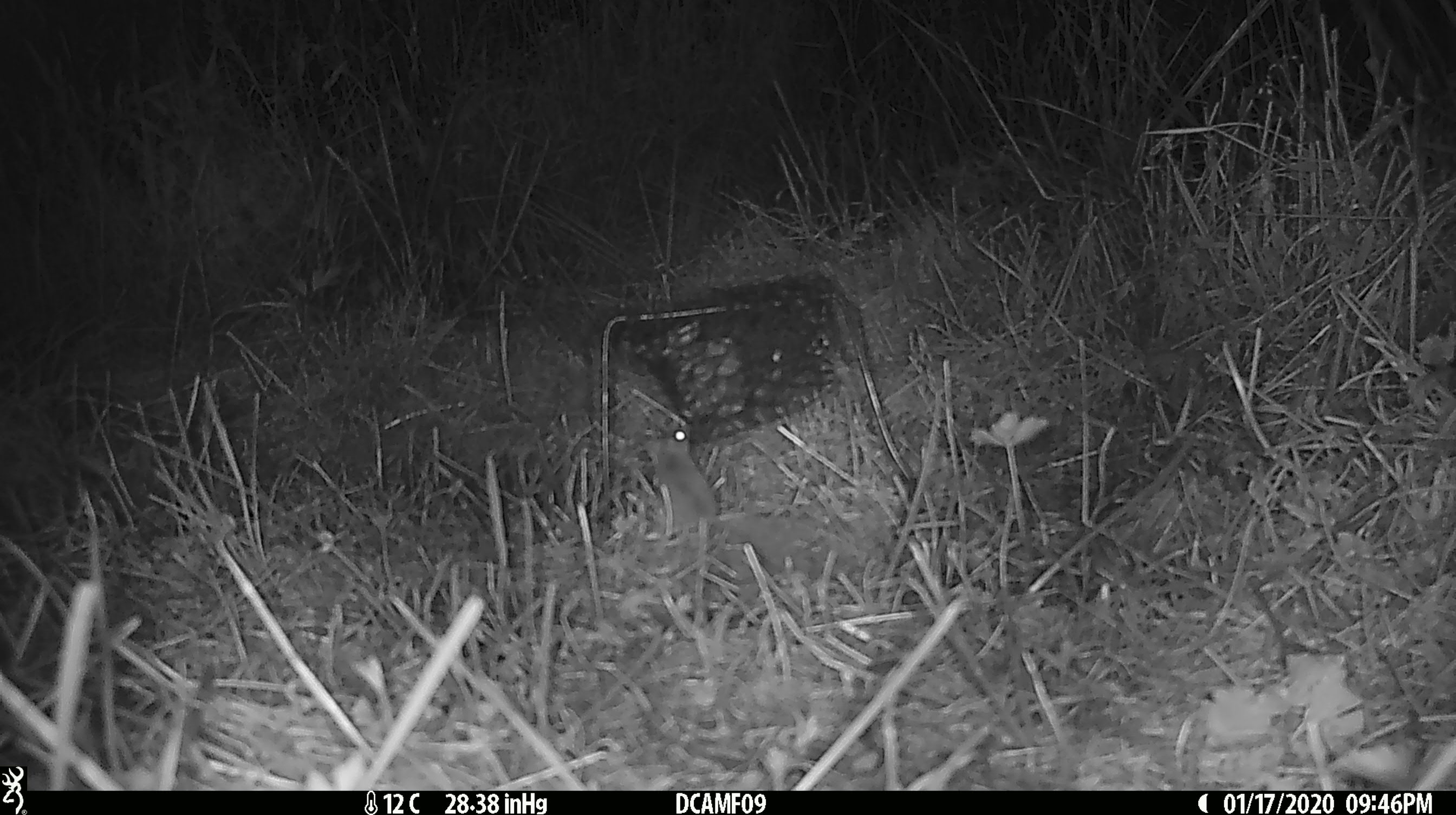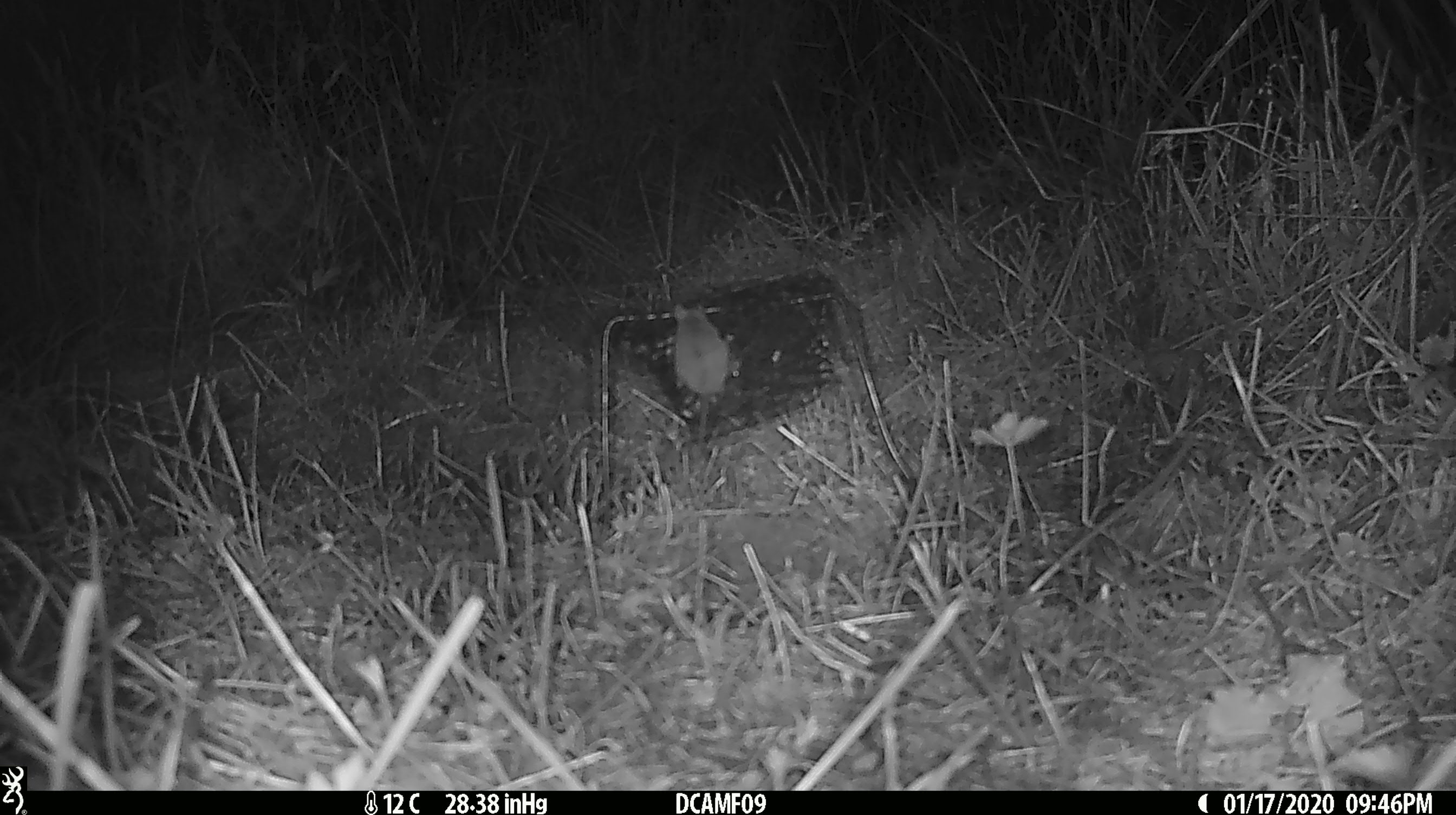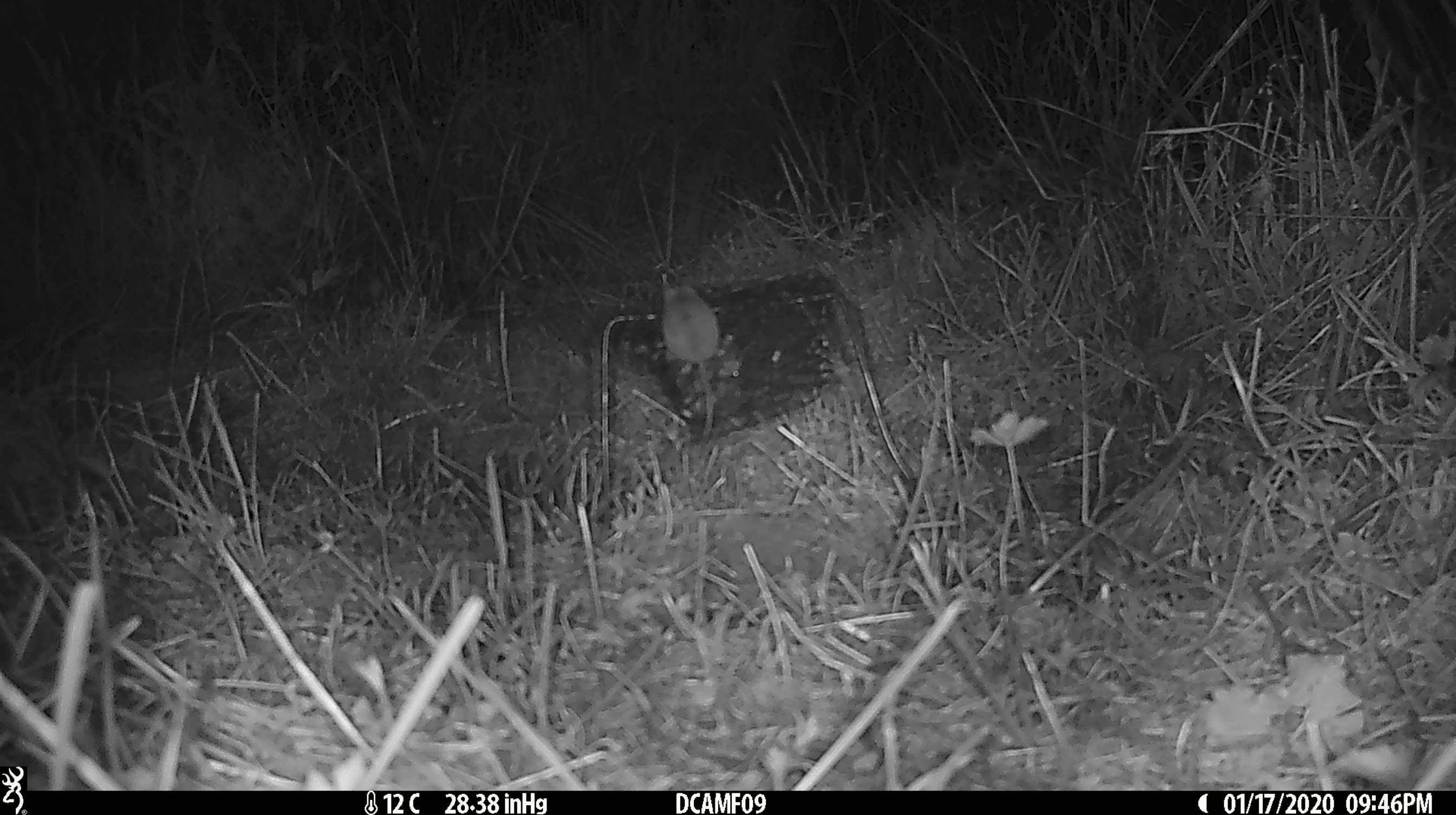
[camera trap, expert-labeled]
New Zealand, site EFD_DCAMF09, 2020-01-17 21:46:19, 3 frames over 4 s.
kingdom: Animalia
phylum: Chordata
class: Mammalia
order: Rodentia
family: Muridae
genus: Mus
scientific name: Mus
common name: mouse